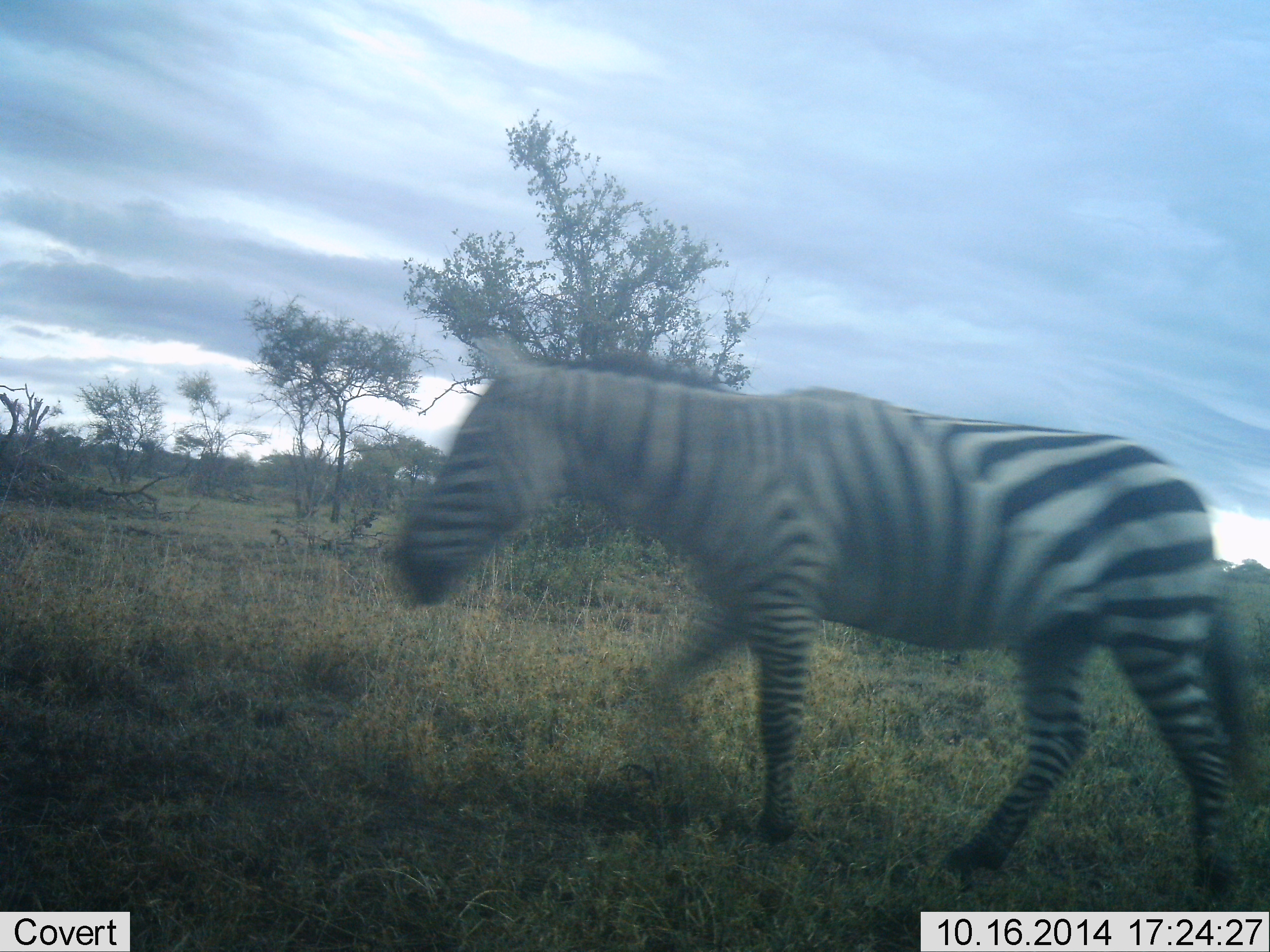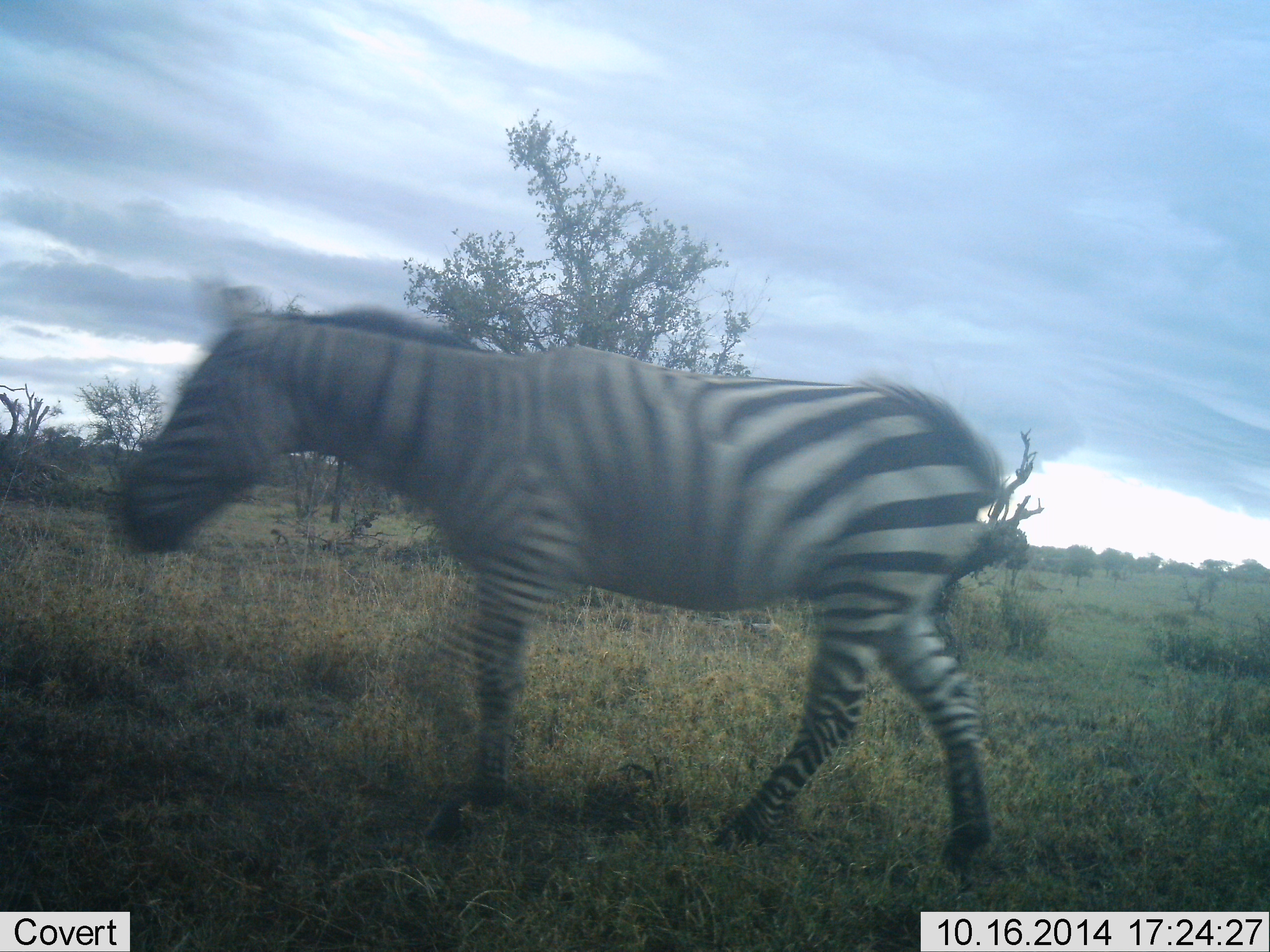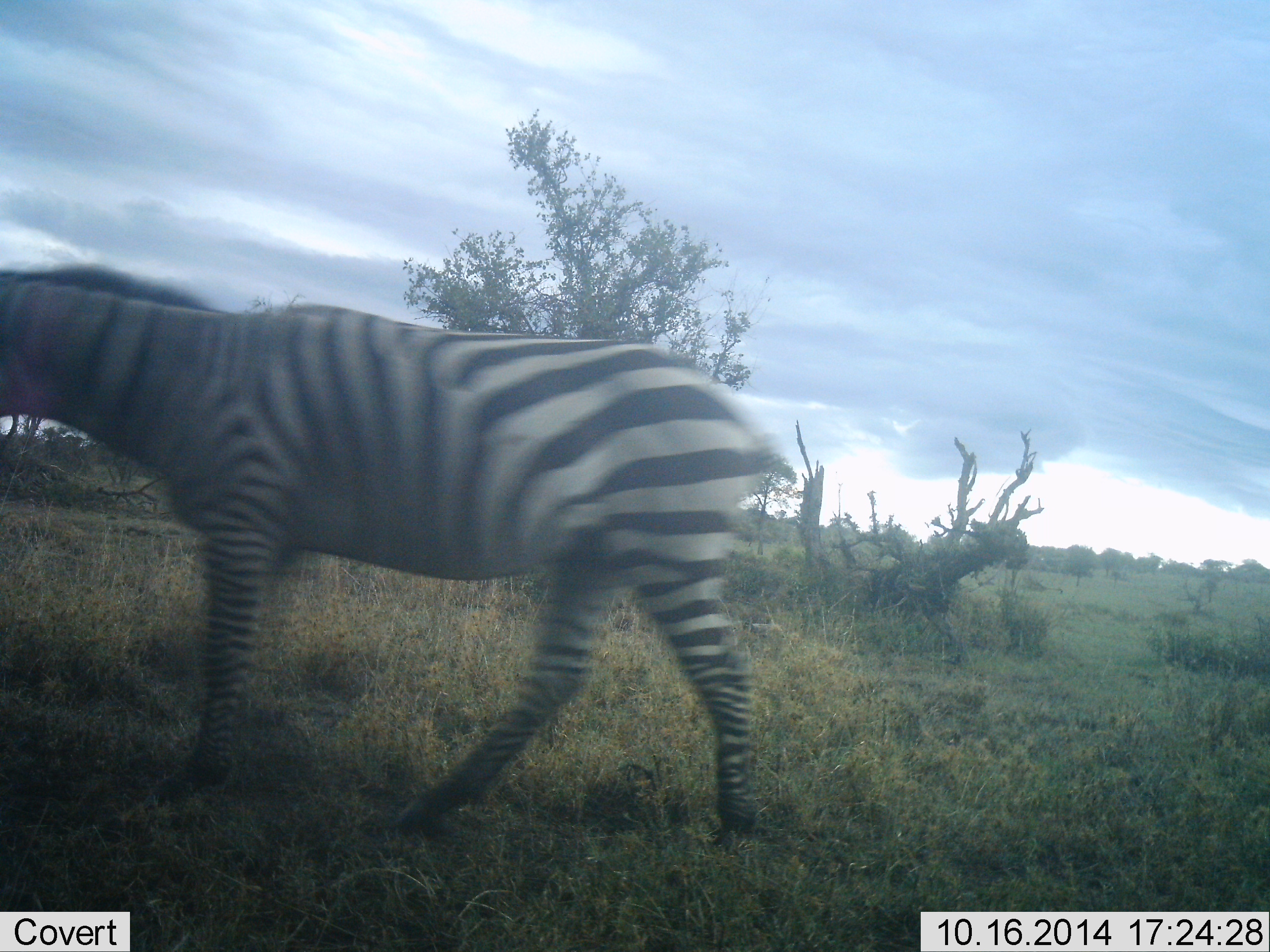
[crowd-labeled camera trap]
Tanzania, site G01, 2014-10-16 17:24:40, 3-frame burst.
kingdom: Animalia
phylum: Chordata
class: Mammalia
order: Perissodactyla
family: Equidae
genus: Equus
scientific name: Equus quagga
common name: plains zebra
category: zebra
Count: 1.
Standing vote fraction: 0%.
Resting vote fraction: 0%.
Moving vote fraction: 100%.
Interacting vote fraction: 0%.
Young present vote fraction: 0%.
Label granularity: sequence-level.